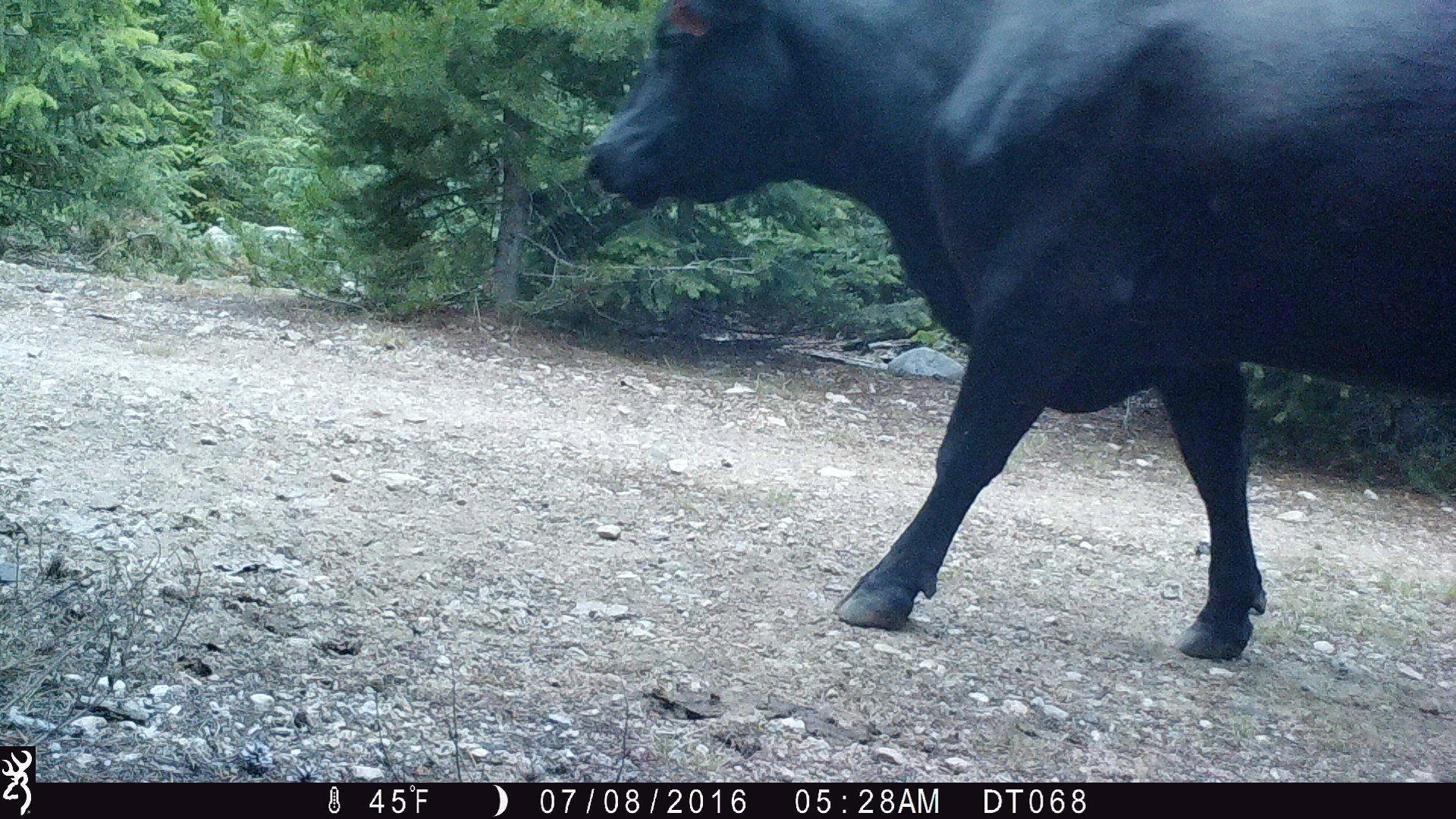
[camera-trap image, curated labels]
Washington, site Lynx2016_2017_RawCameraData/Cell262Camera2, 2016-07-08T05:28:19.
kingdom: Animalia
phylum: Chordata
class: Mammalia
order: Artiodactyla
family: Bovidae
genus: Bos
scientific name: Bos taurus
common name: domestic cattle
Domestic cattle (Bos taurus). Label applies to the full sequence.